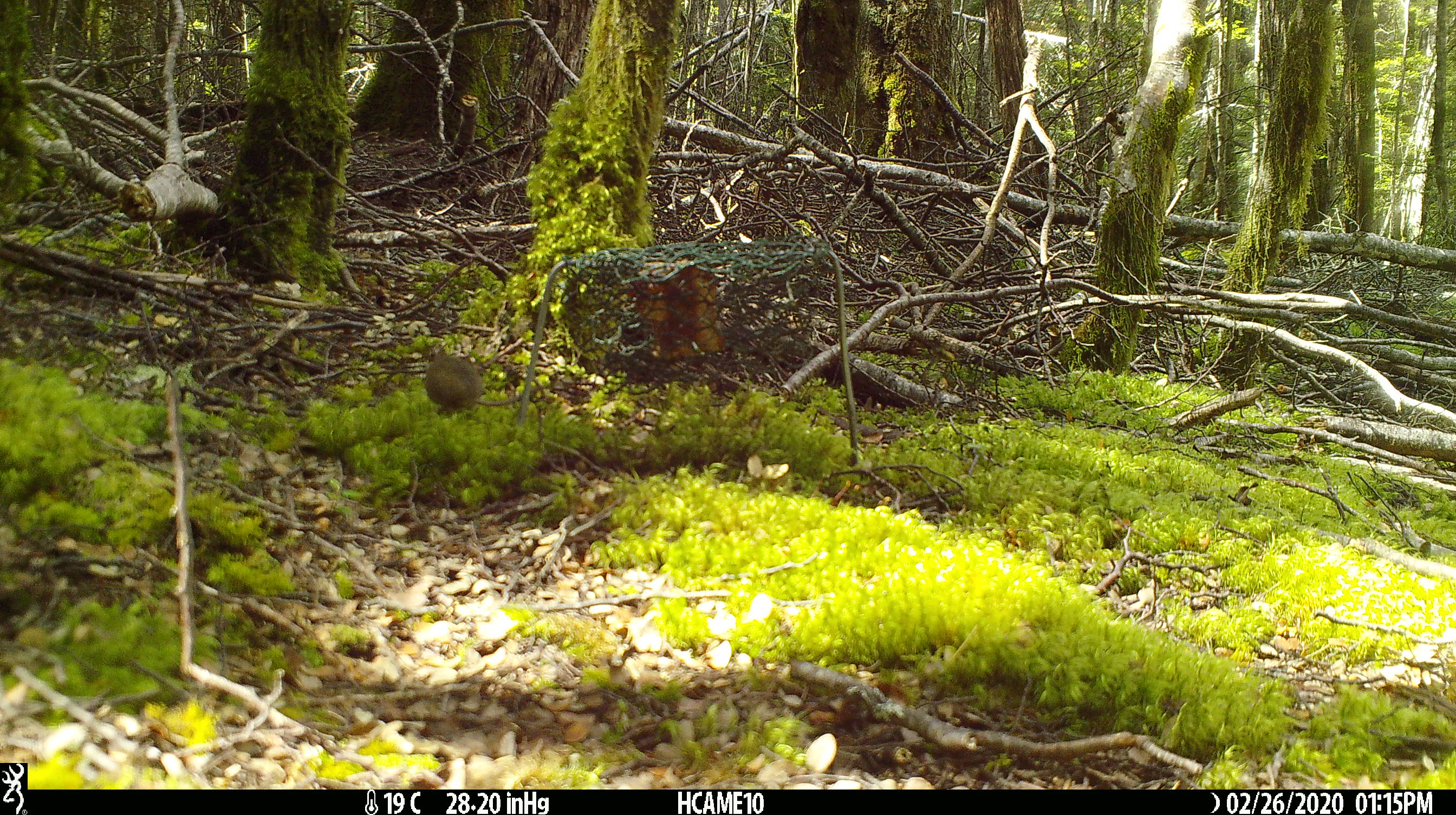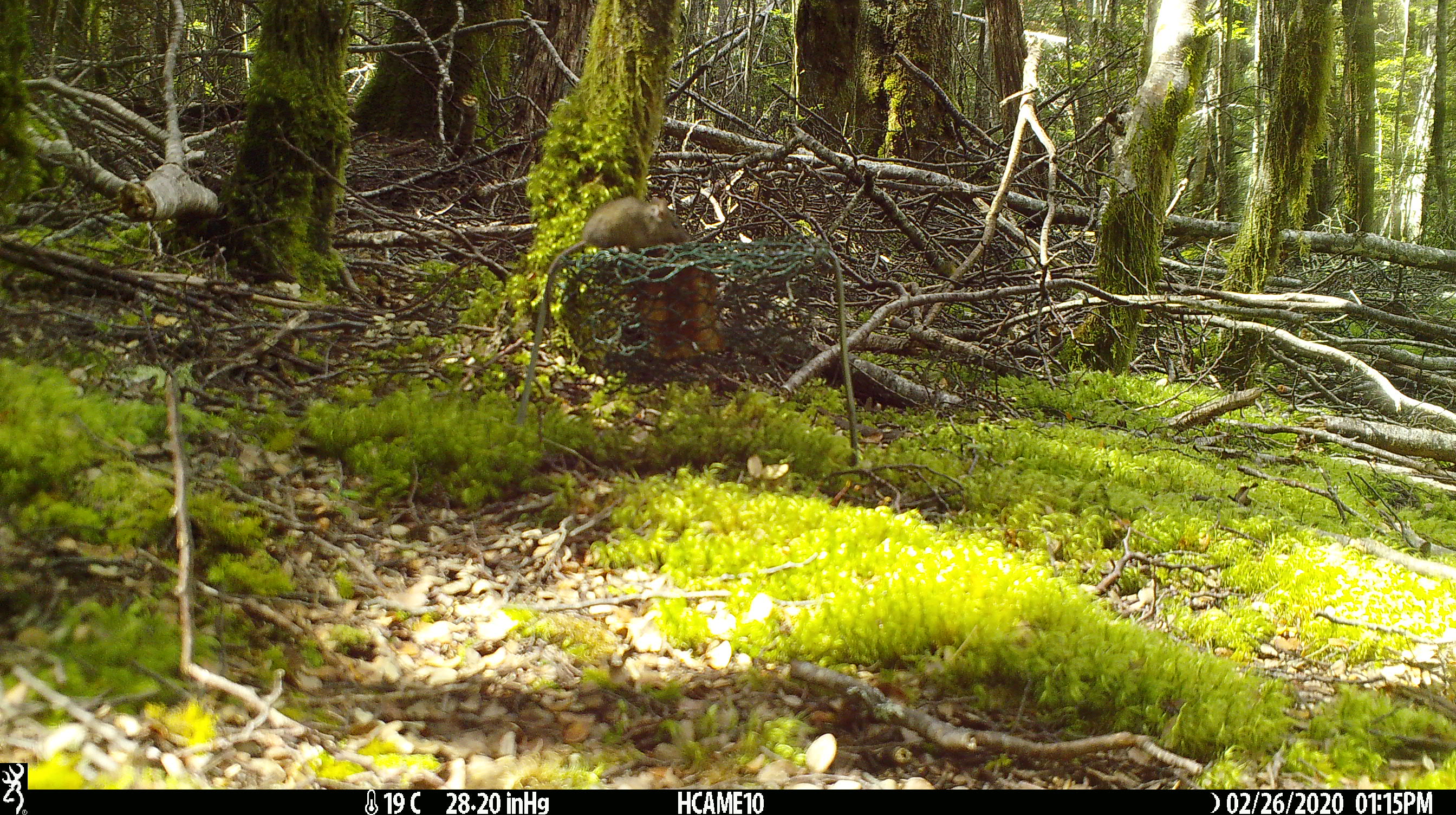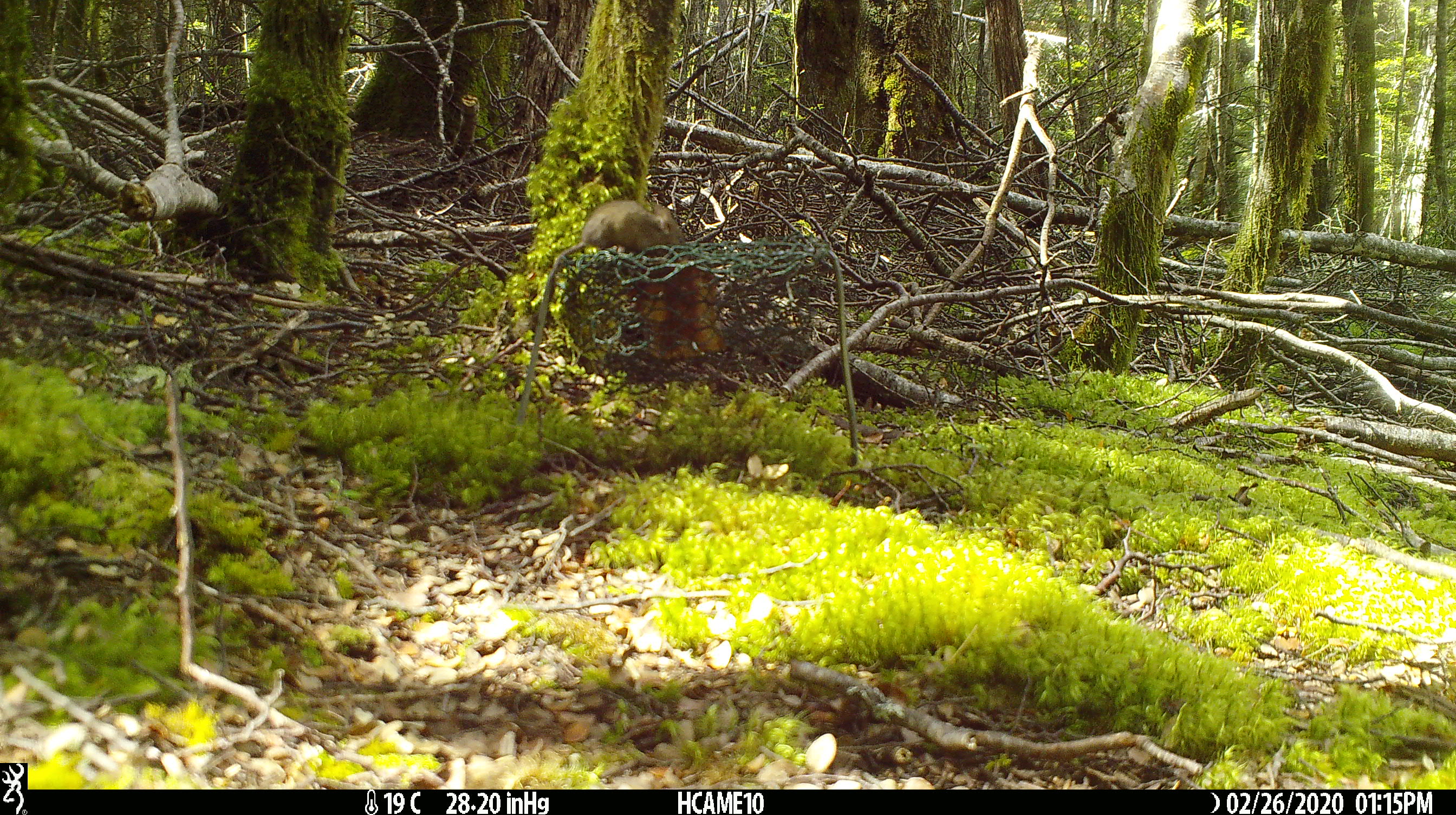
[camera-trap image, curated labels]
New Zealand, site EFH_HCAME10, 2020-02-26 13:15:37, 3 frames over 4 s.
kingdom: Animalia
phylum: Chordata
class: Mammalia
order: Rodentia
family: Muridae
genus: Mus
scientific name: Mus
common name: mouse